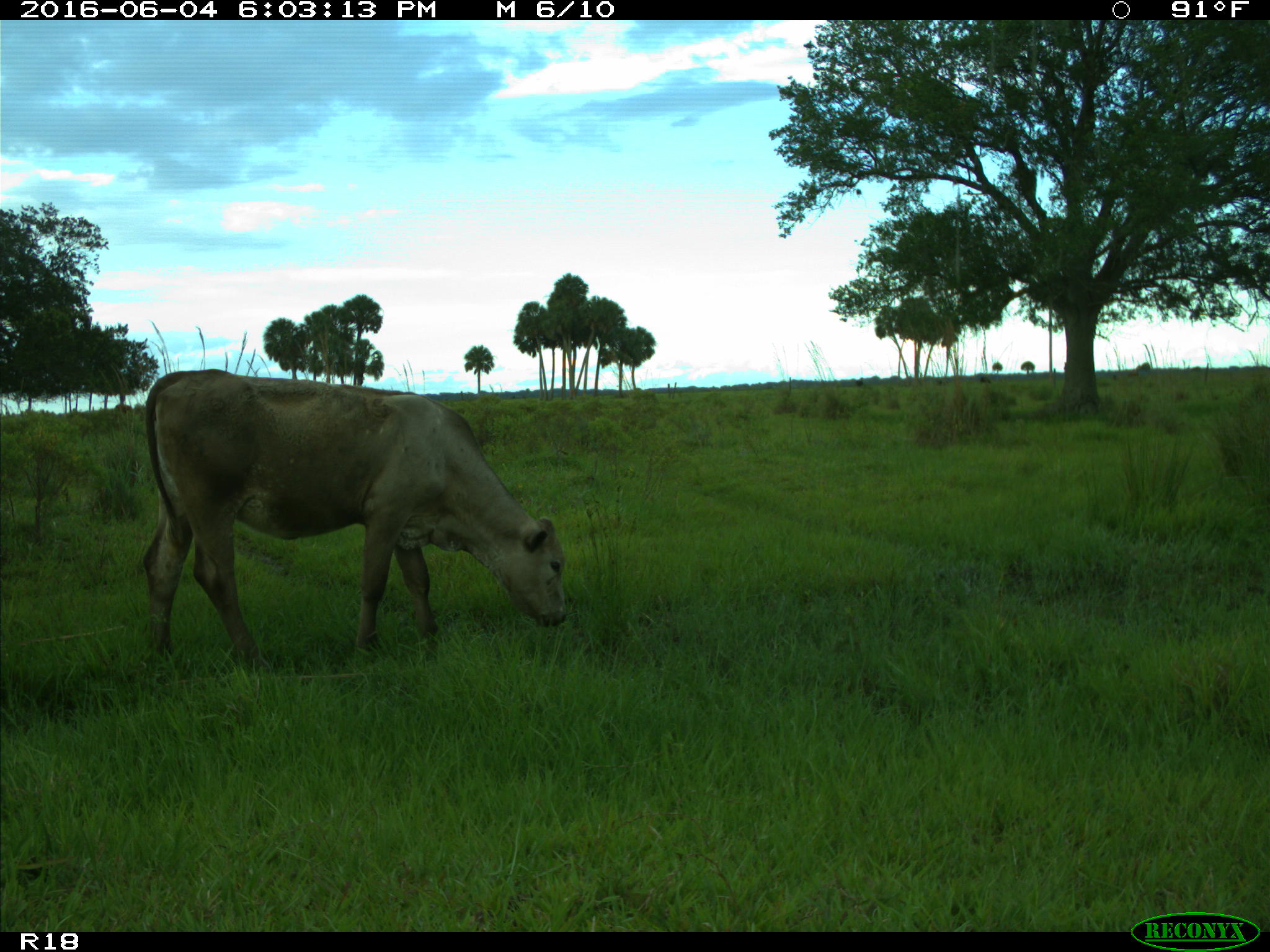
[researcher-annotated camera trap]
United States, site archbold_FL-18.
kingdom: Animalia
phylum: Chordata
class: Mammalia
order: Artiodactyla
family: Bovidae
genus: Bos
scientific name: Bos taurus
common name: domestic cow